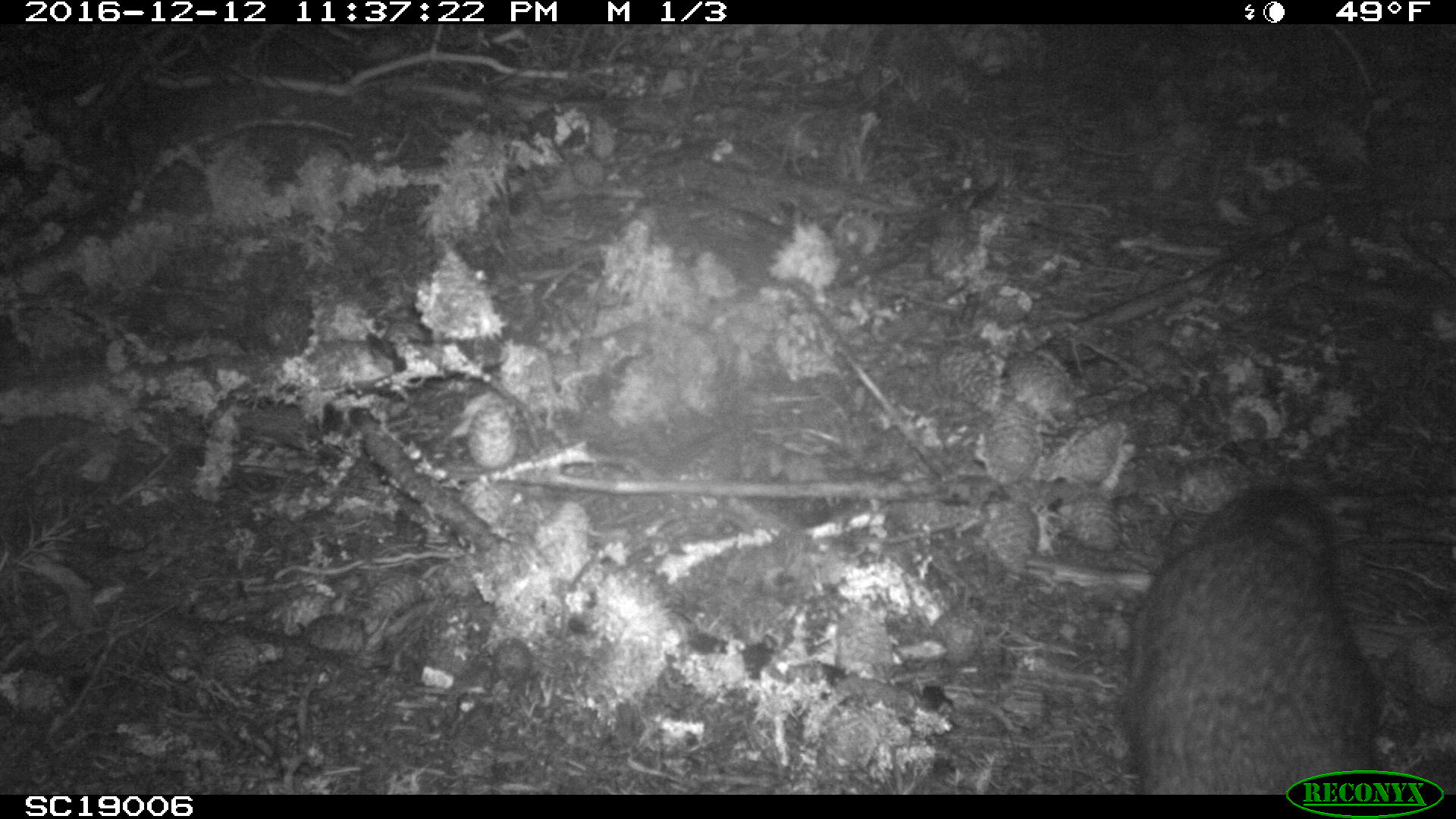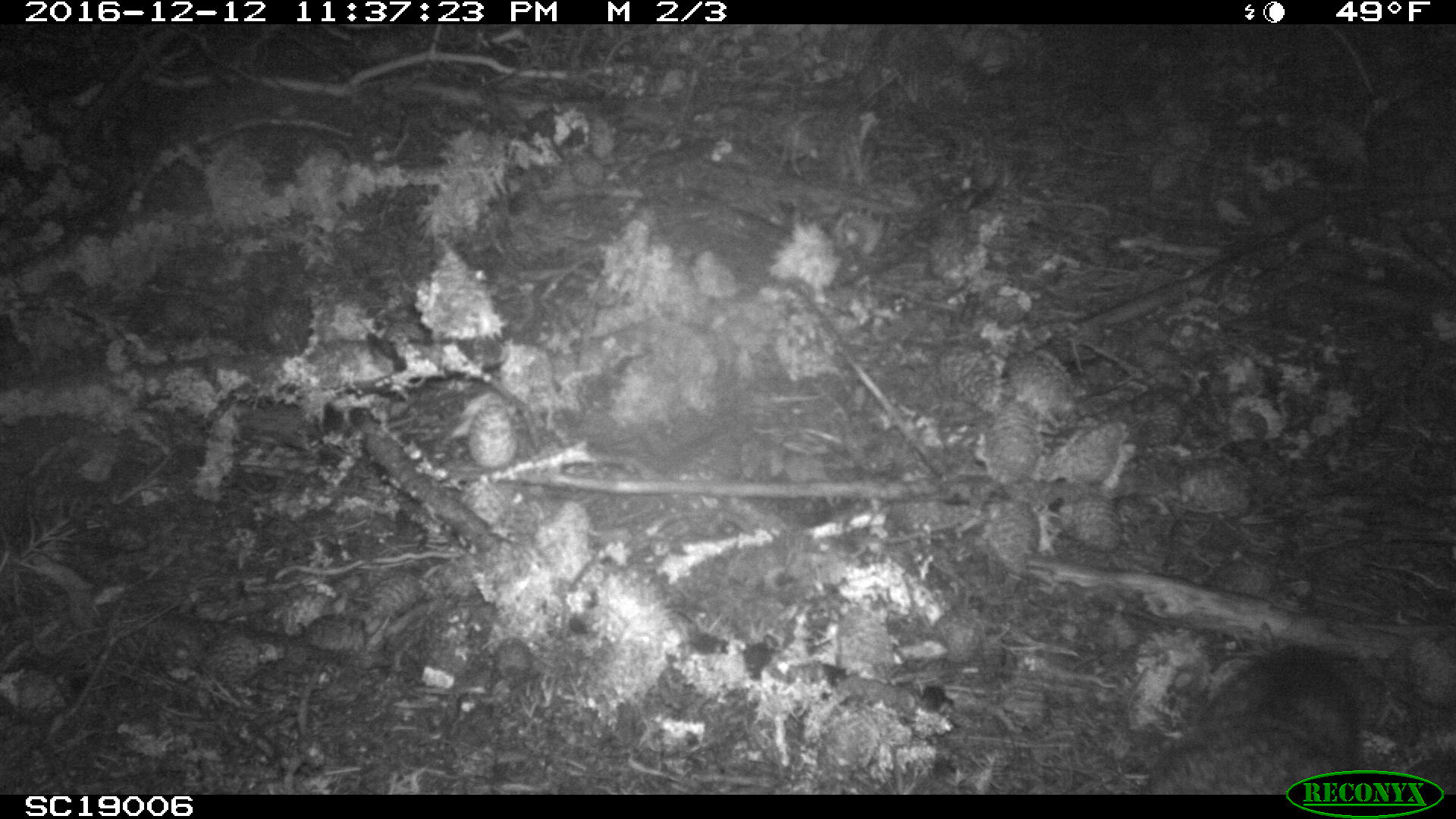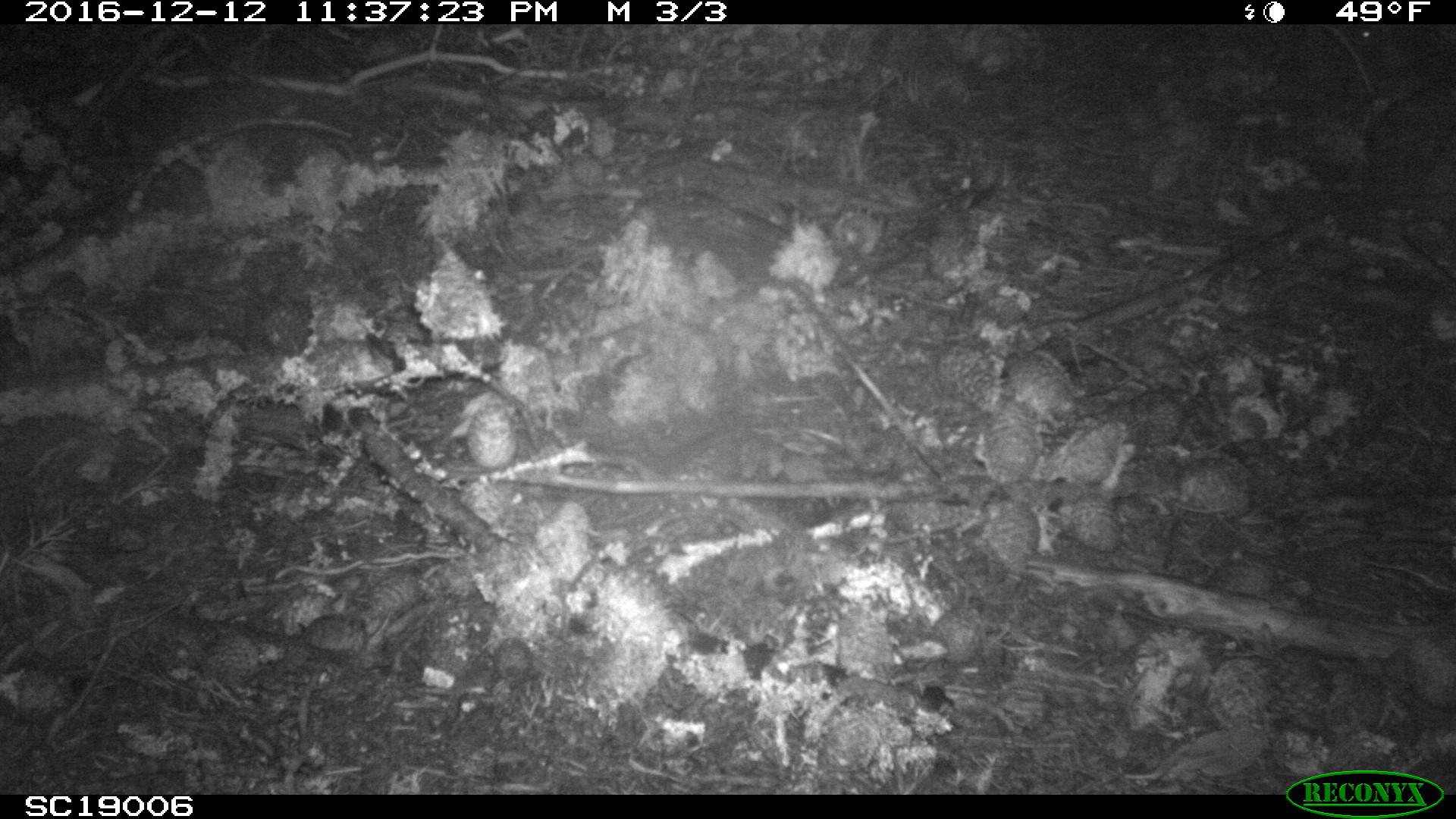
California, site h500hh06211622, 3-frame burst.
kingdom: Animalia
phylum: Chordata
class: Mammalia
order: Carnivora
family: Canidae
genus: Urocyon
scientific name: Urocyon littoralis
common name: island fox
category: fox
Fox (island fox) (Urocyon littoralis).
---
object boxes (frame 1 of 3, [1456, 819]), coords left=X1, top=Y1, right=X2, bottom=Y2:
fox: left=1119, top=483, right=1376, bottom=794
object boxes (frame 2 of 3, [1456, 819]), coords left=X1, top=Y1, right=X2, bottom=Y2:
fox: left=1141, top=641, right=1358, bottom=792